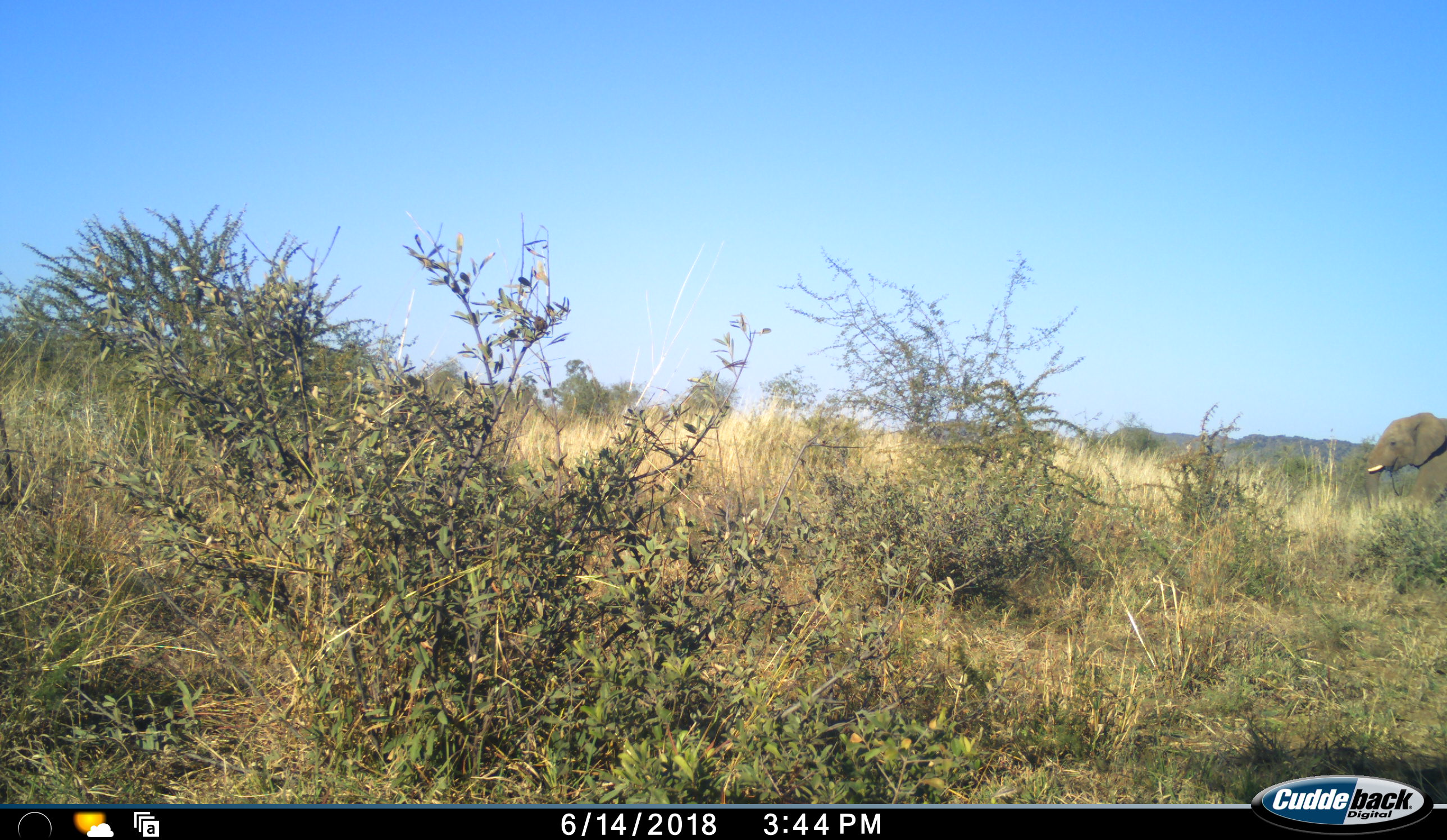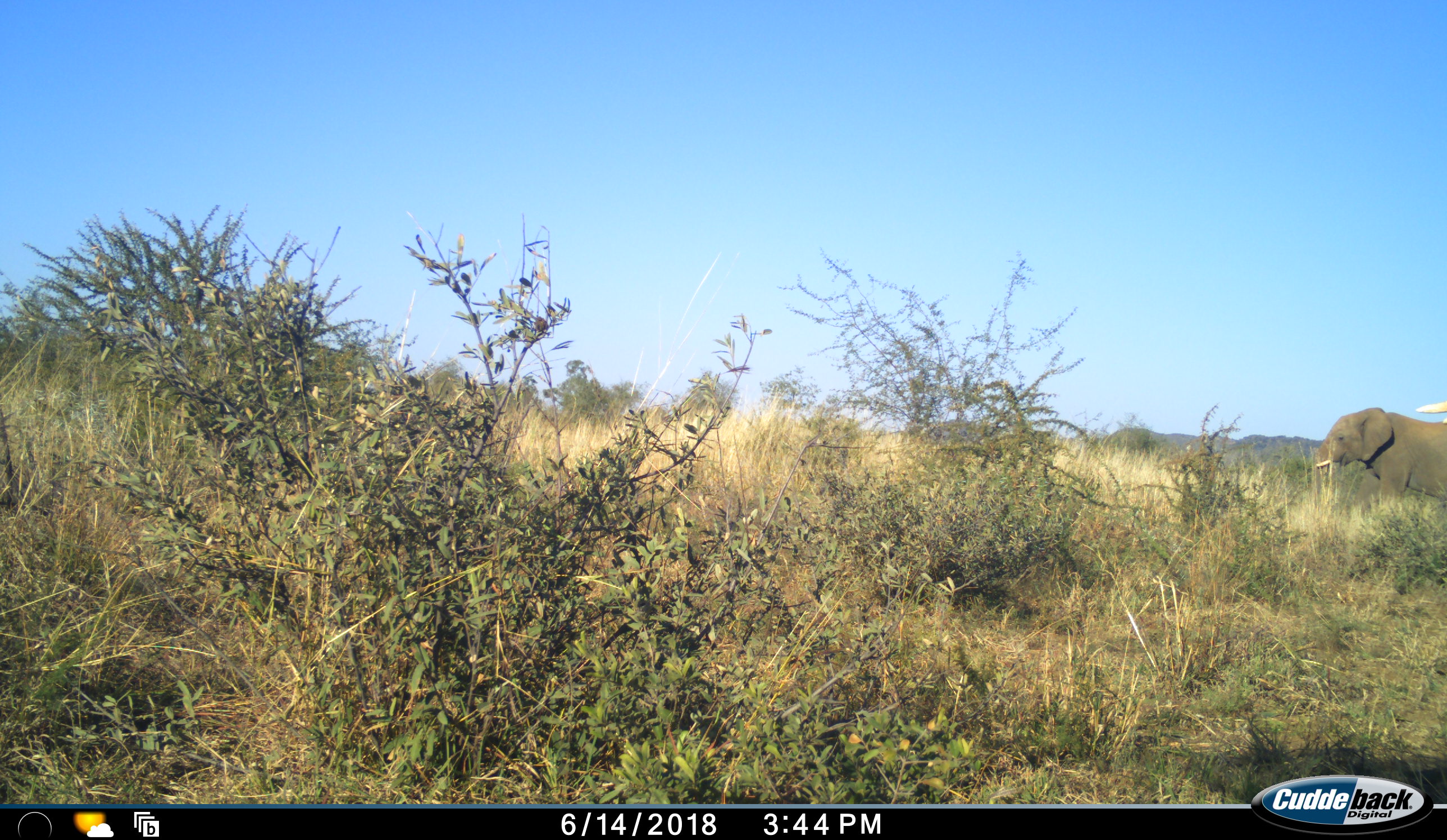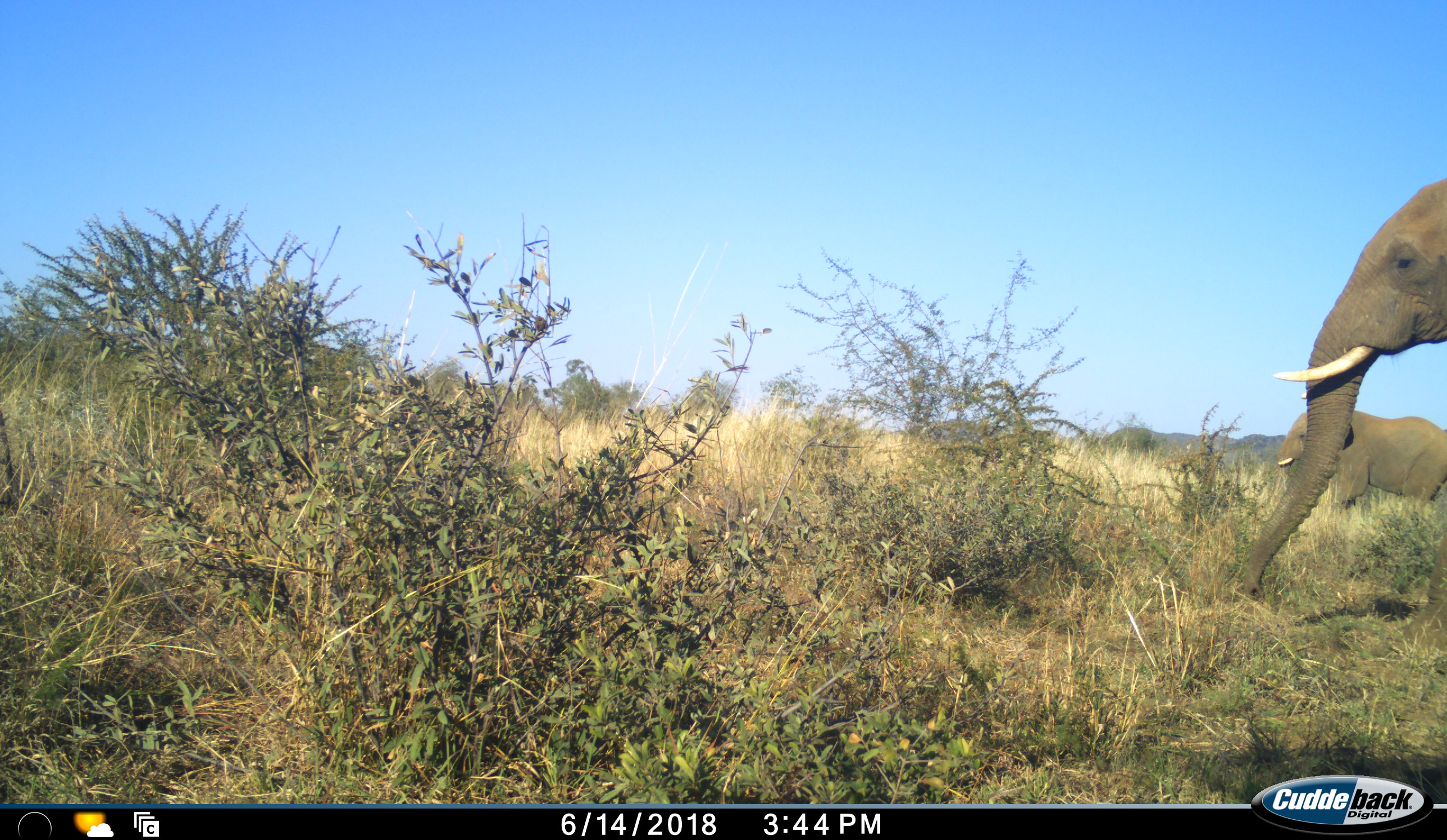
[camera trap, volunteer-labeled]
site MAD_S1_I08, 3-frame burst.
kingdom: Animalia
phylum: Chordata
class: Mammalia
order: Proboscidea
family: Elephantidae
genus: Loxodonta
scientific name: Loxodonta africana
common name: african bush elephant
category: elephant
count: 2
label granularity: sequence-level